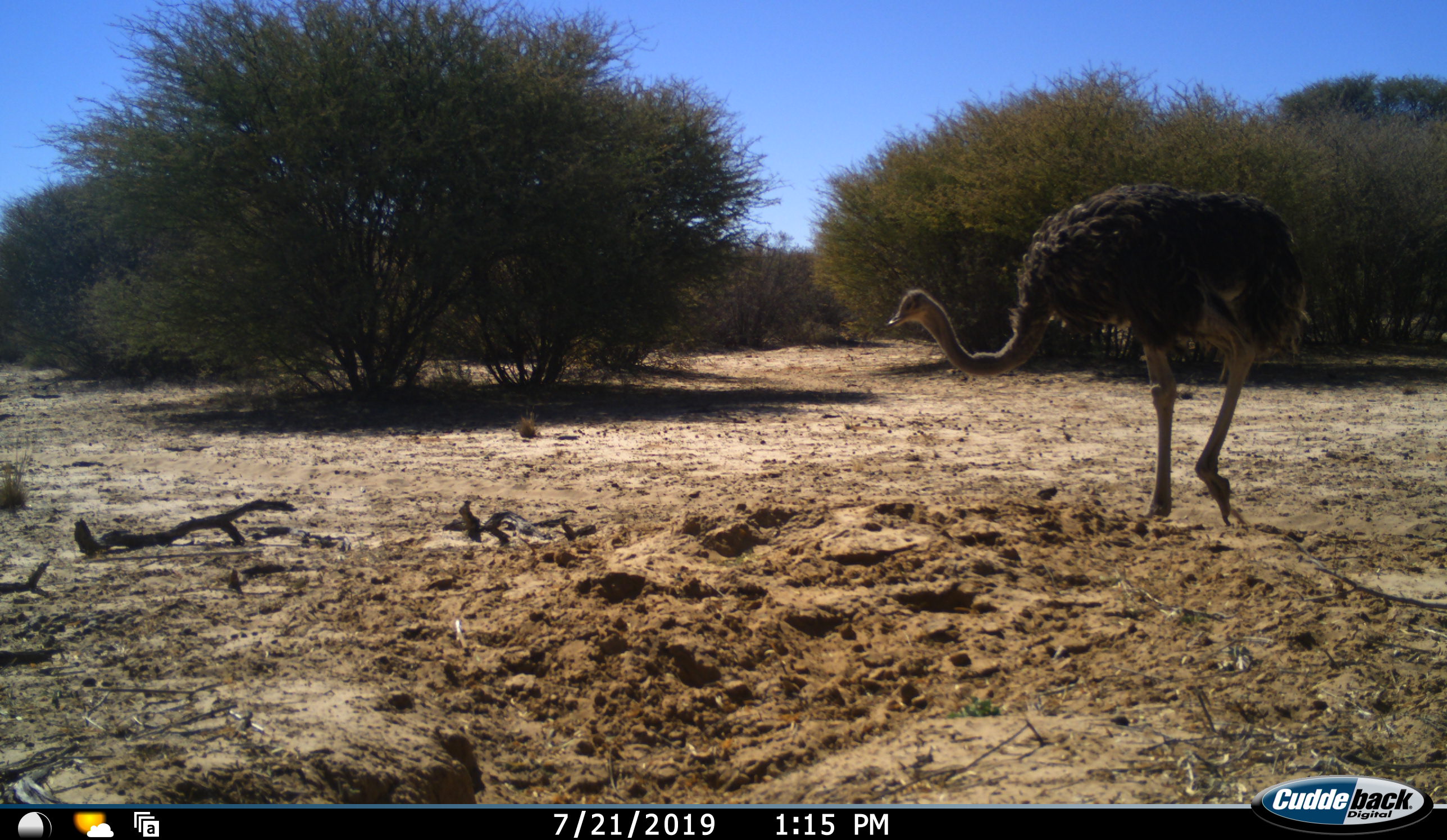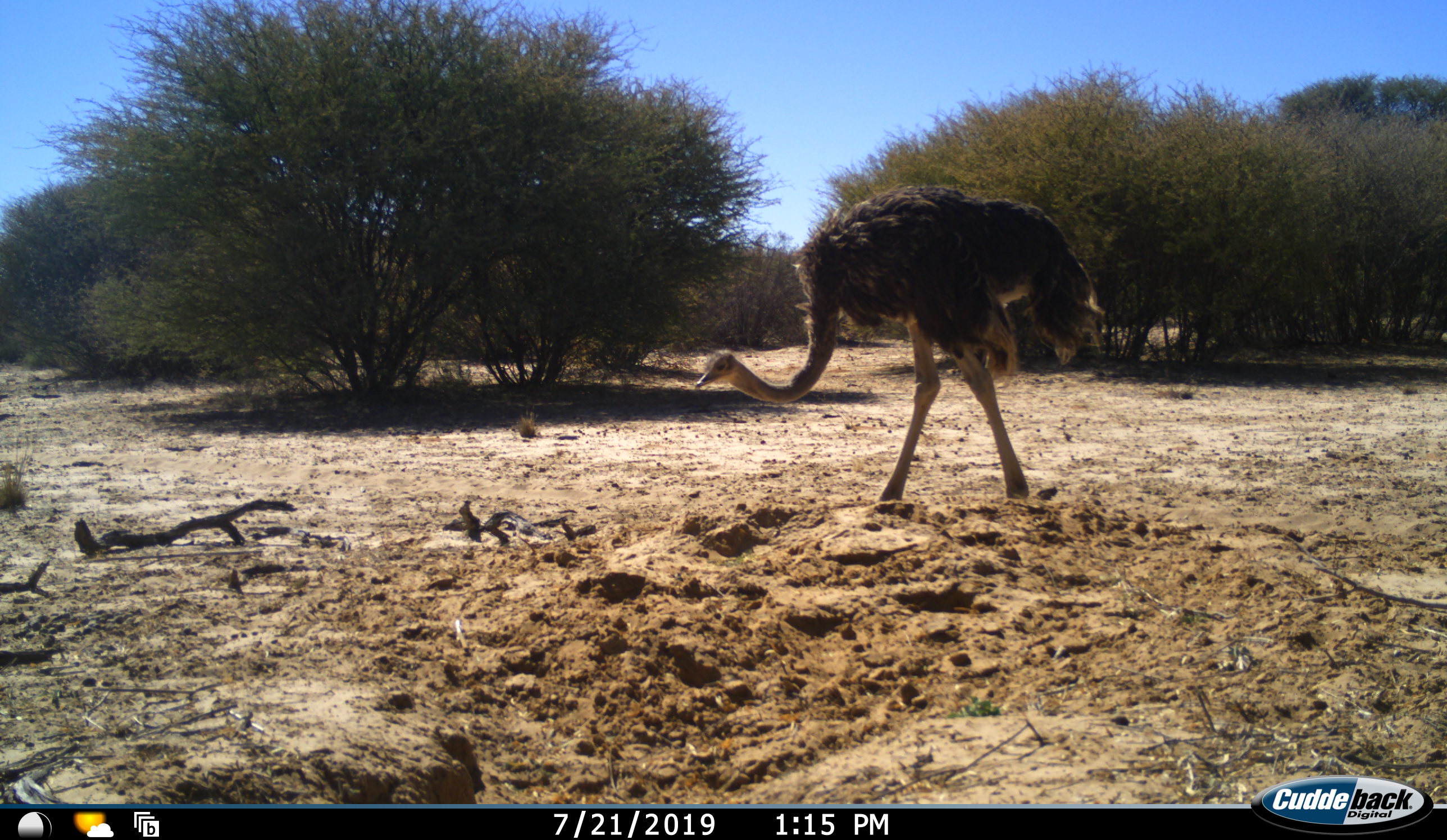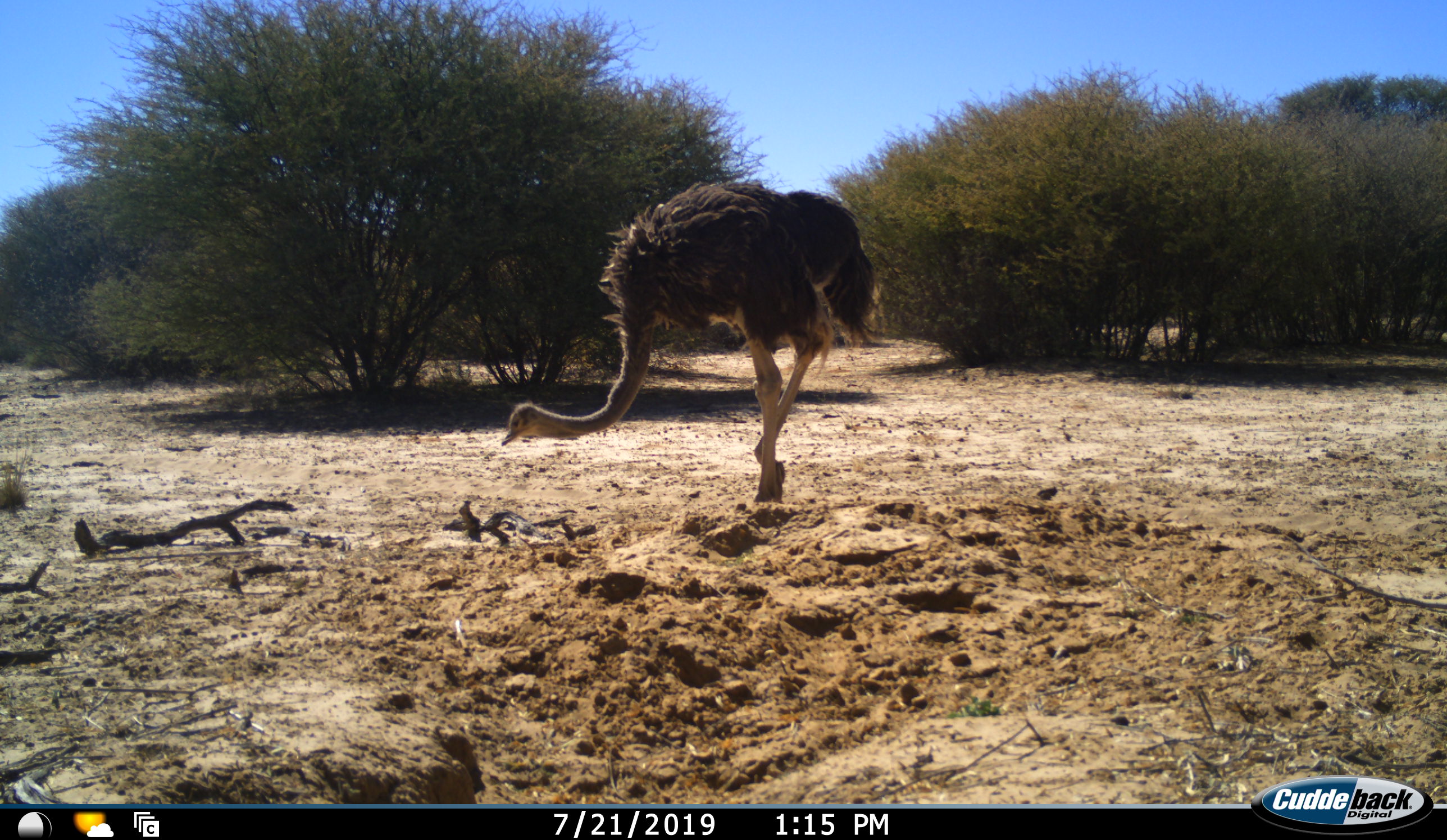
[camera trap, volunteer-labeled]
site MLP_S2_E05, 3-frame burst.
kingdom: Animalia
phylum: Chordata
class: Aves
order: Struthioniformes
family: Struthionidae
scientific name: Struthionidae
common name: ostrich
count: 1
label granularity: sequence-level